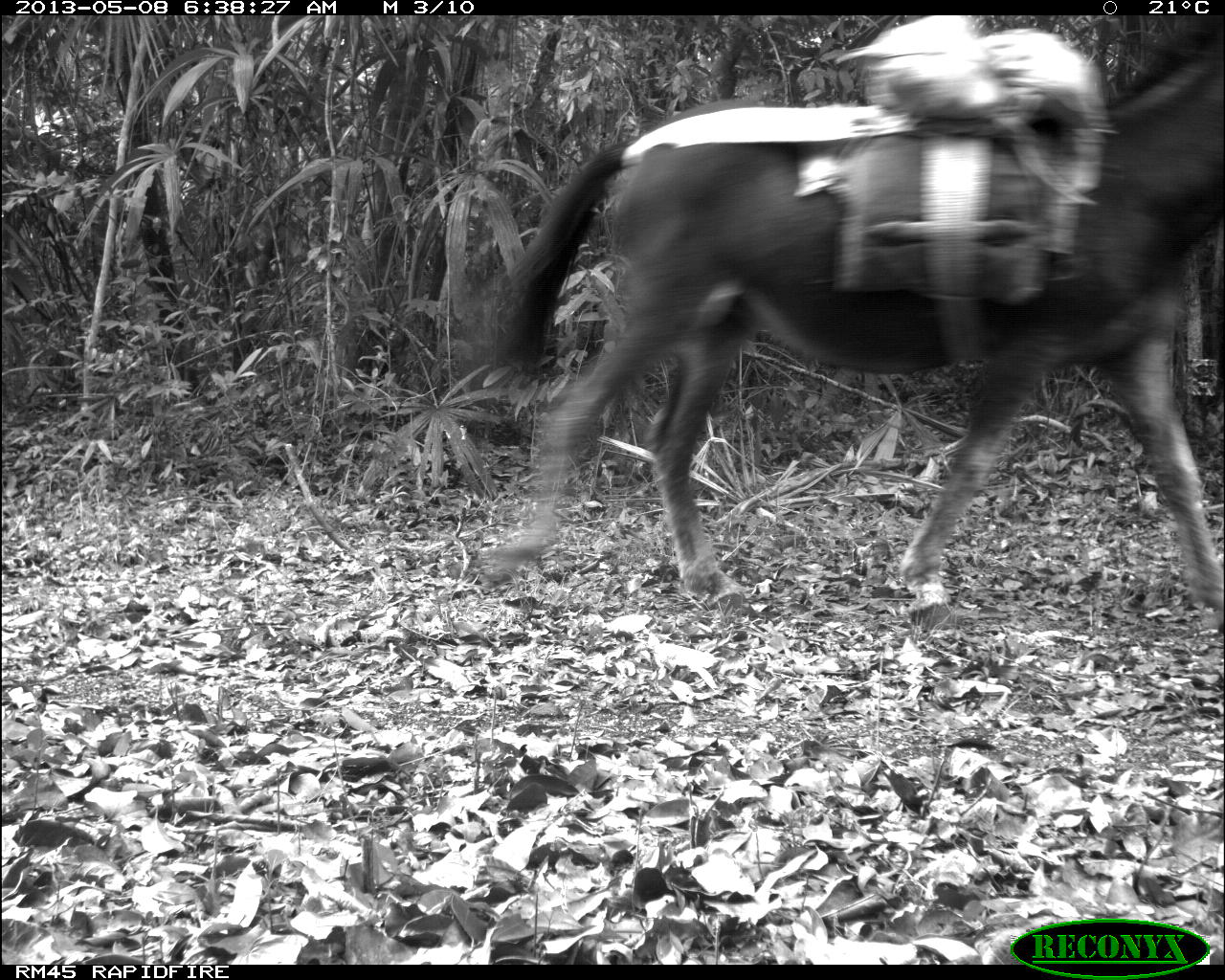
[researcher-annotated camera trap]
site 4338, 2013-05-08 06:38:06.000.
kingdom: Animalia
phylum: Chordata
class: Mammalia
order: Perissodactyla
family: Equidae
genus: Equus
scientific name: Equus ferus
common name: wild horse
Equus ferus (wild horse), count 2.